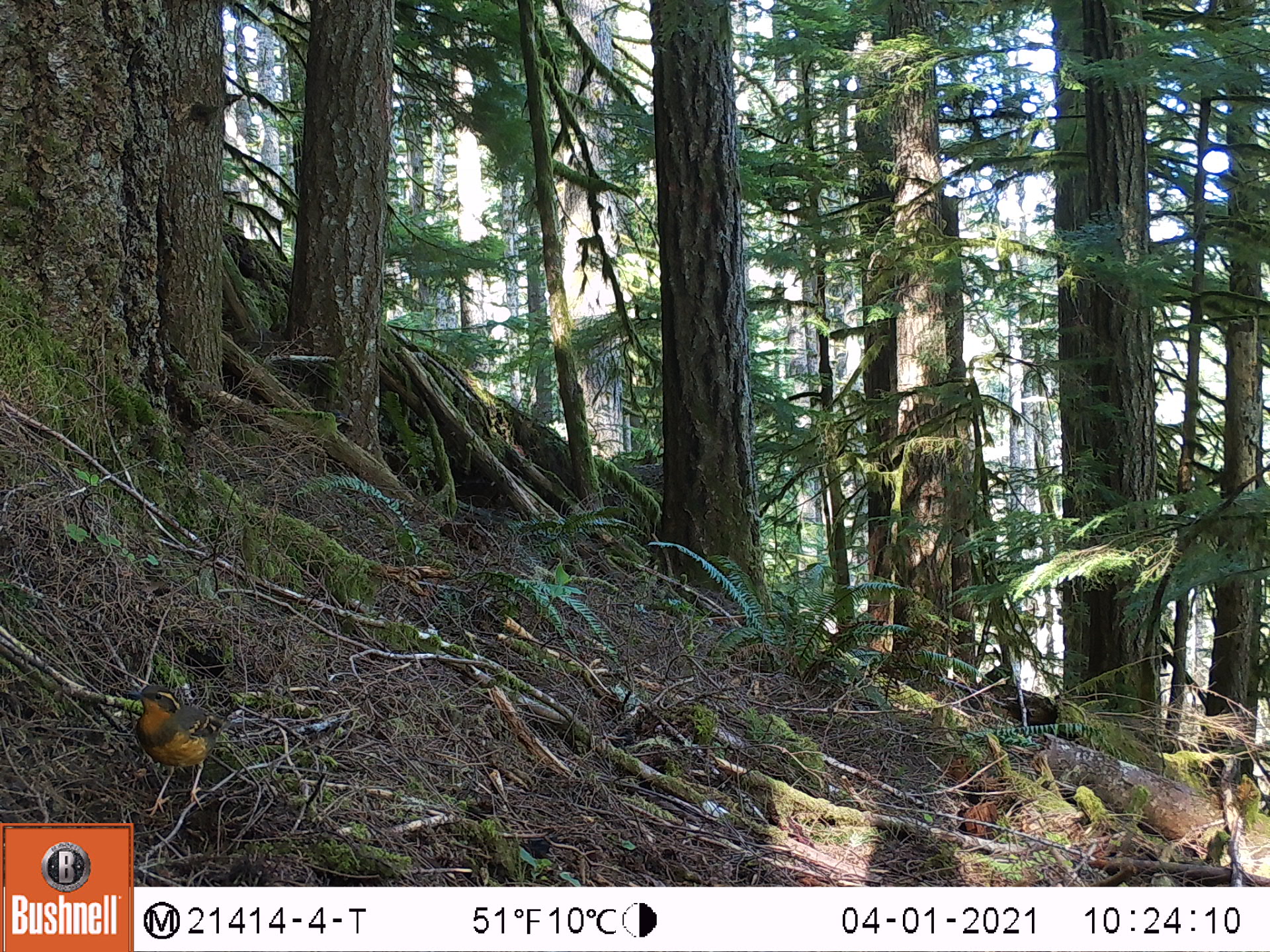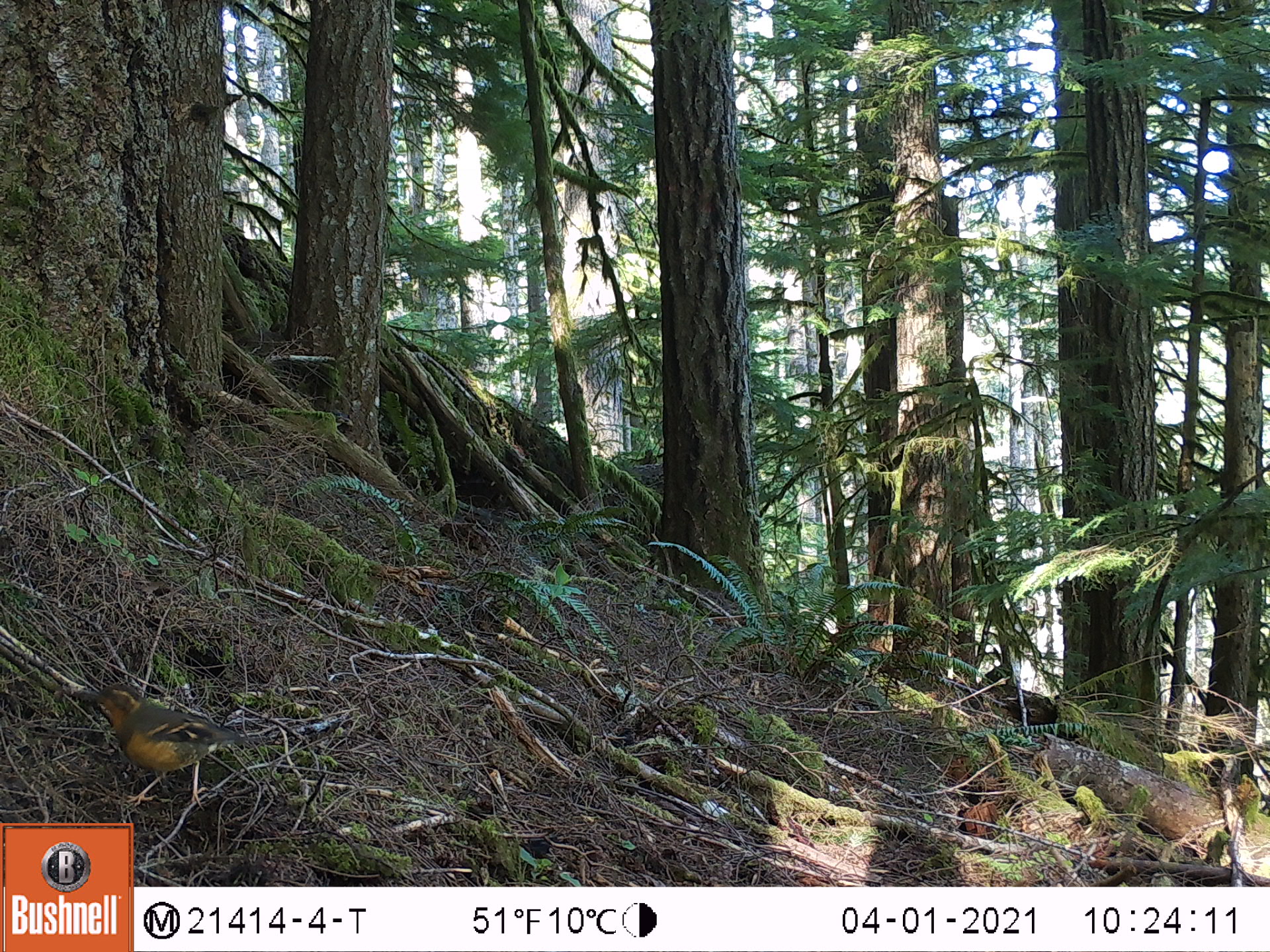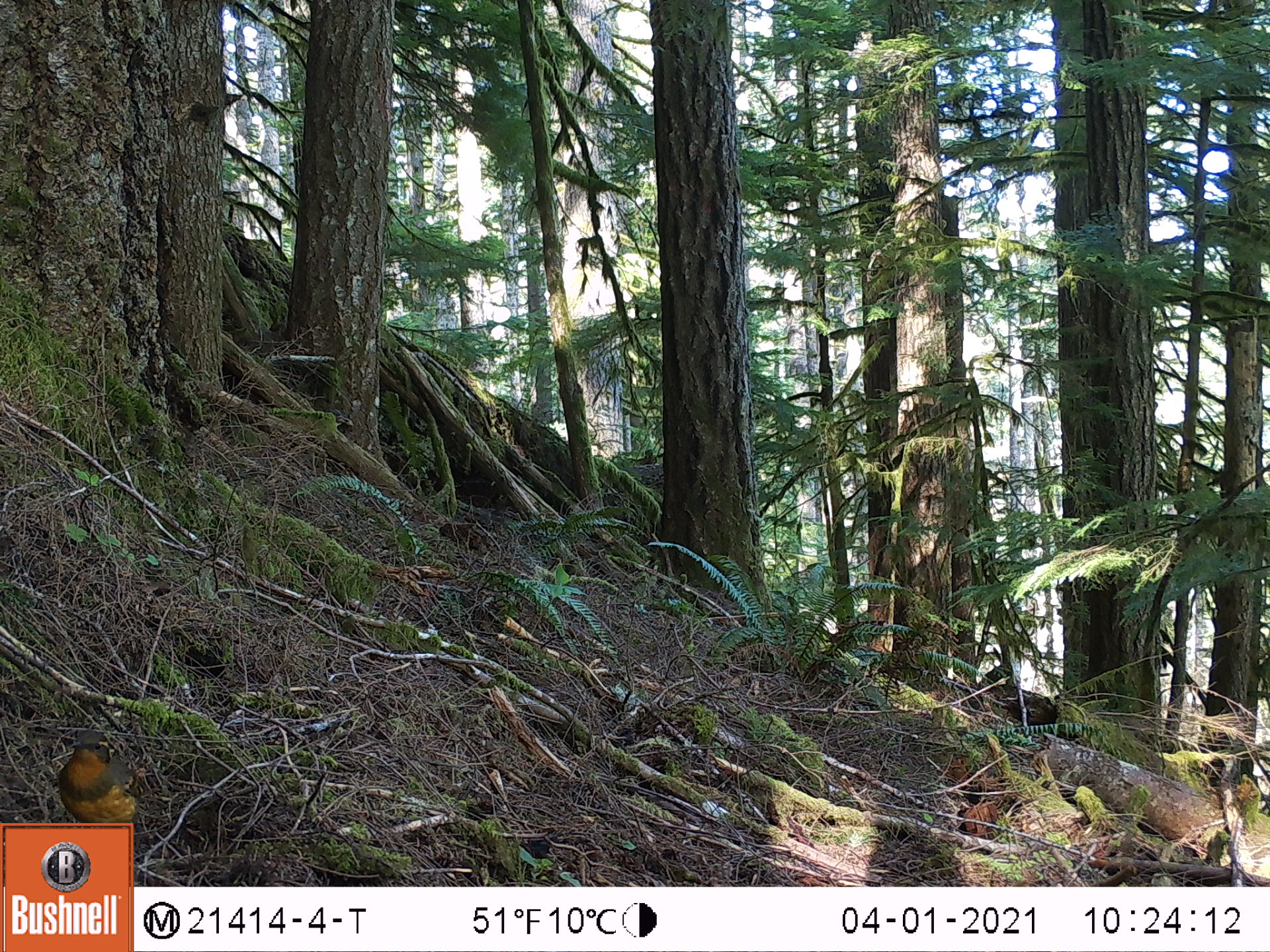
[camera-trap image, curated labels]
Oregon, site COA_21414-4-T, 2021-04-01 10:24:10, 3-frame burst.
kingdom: Animalia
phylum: Chordata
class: Aves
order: Passeriformes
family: Turdidae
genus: Ixoreus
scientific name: Ixoreus naevius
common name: varied thrush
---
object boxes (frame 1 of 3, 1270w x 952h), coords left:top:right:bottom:
varied thrush: 110:657:252:821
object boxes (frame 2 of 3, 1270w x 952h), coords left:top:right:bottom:
varied thrush: 57:662:293:821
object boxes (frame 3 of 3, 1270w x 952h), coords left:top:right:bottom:
varied thrush: 37:719:169:821